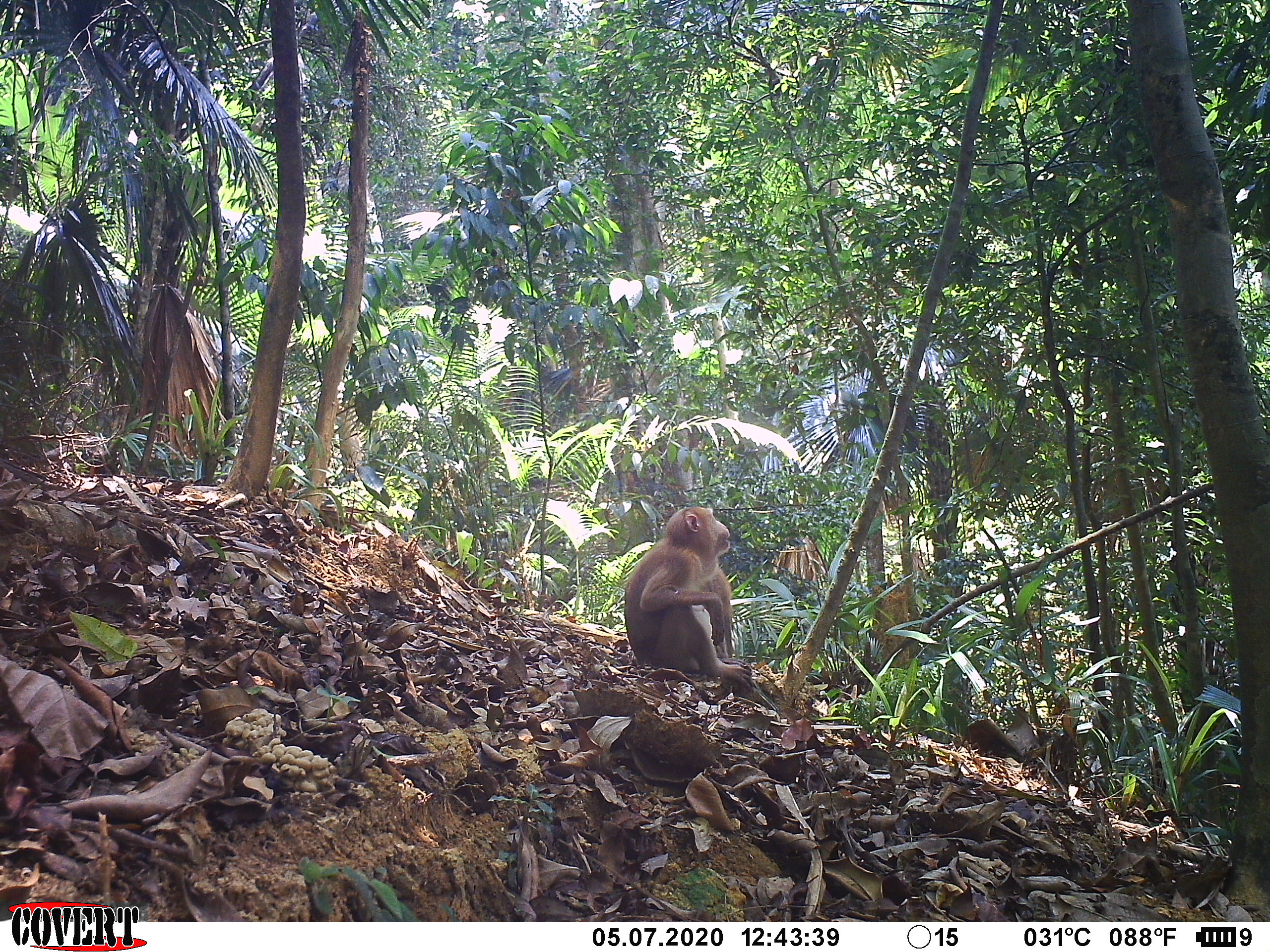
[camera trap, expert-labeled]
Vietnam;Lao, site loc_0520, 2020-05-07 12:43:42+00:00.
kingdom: Animalia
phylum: Chordata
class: Mammalia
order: Primates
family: Cercopithecidae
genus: Macaca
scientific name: Macaca nemestrina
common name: pig-tailed macaque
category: pig tailed macaque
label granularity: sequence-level